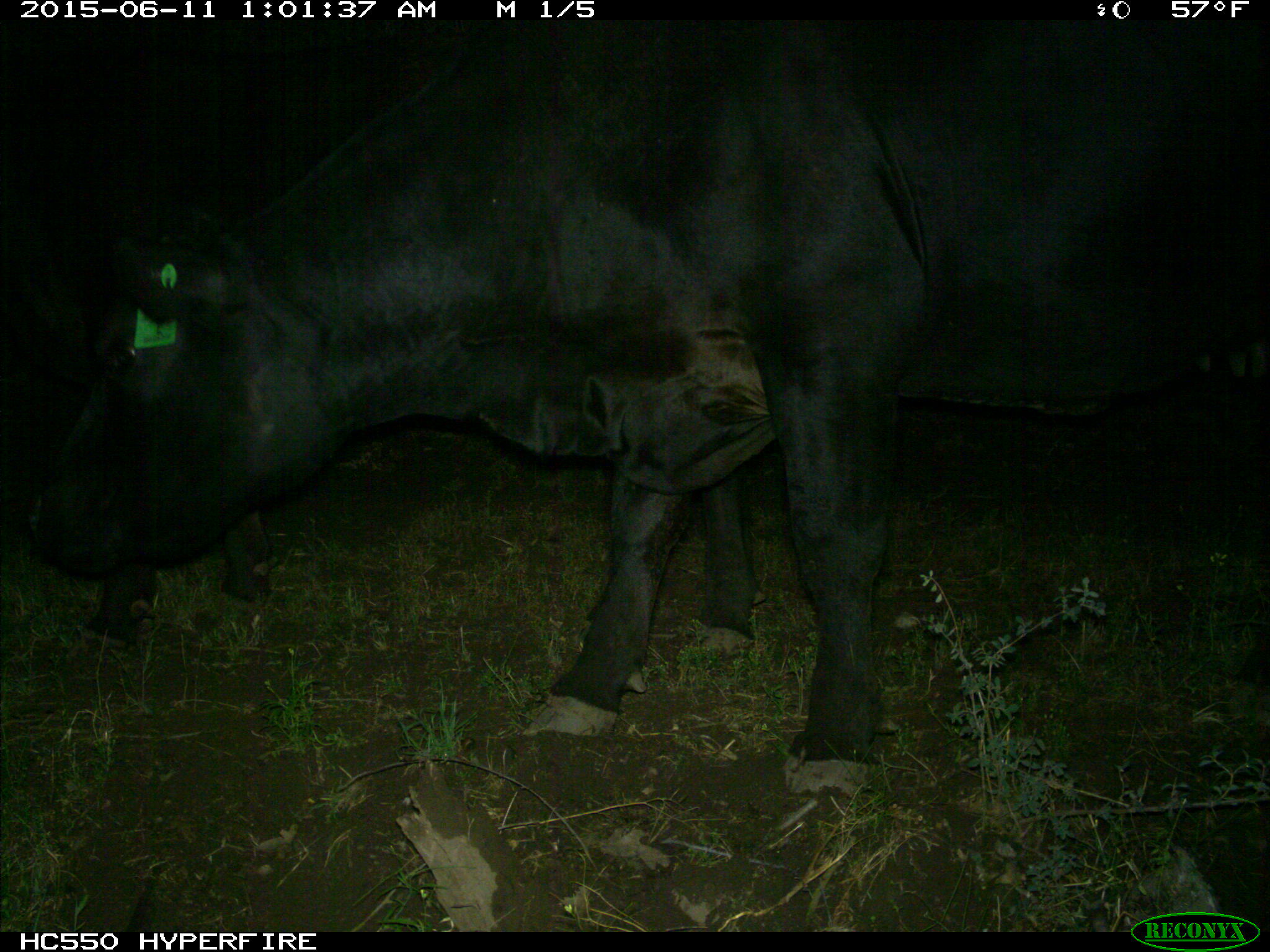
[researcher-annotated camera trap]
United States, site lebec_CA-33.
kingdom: Animalia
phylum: Chordata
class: Mammalia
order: Artiodactyla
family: Bovidae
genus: Bos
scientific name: Bos taurus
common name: domestic cow